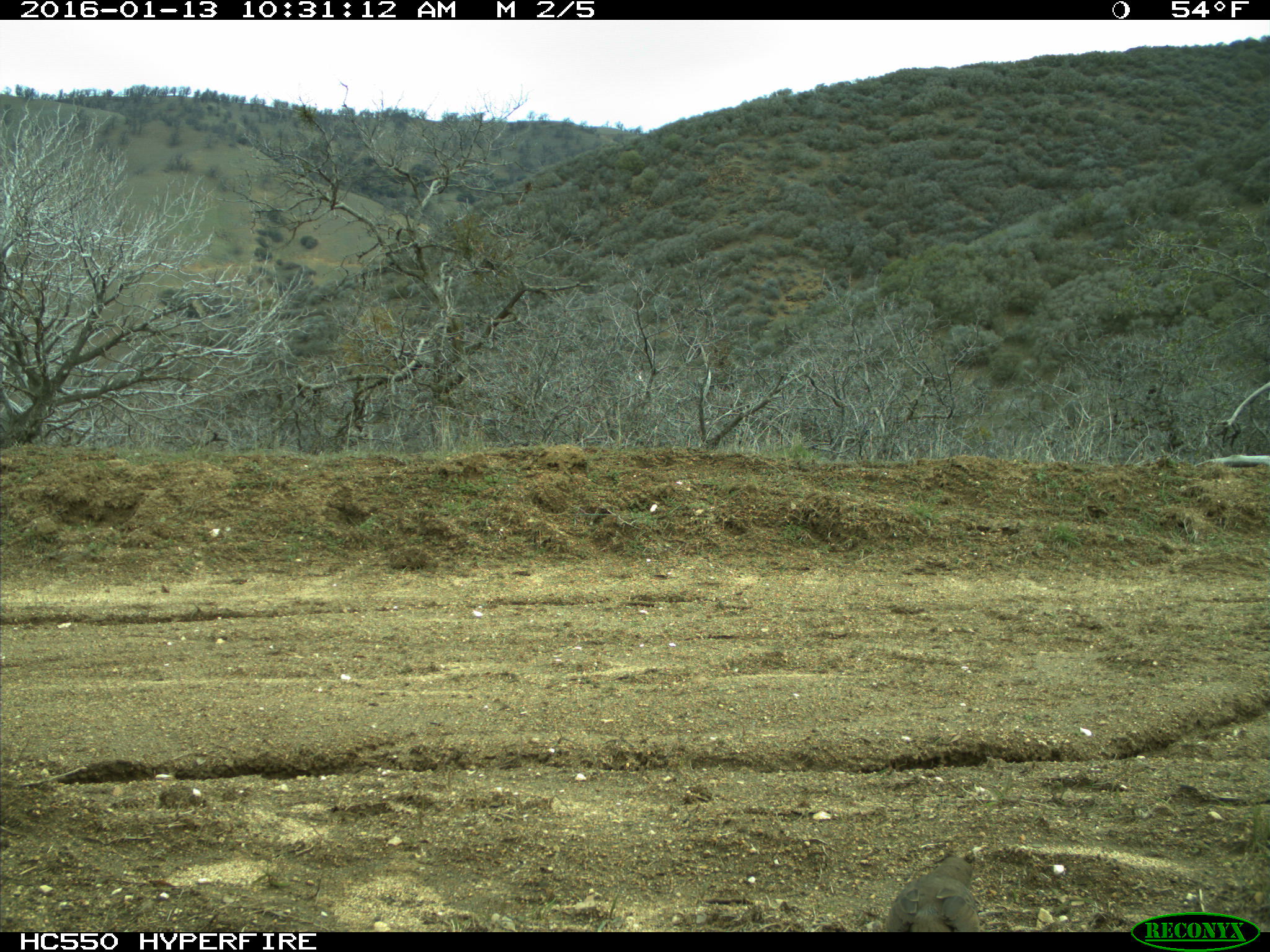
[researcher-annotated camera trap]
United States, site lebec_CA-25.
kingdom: Animalia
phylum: Chordata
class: Aves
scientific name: Aves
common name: birds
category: unidentified bird